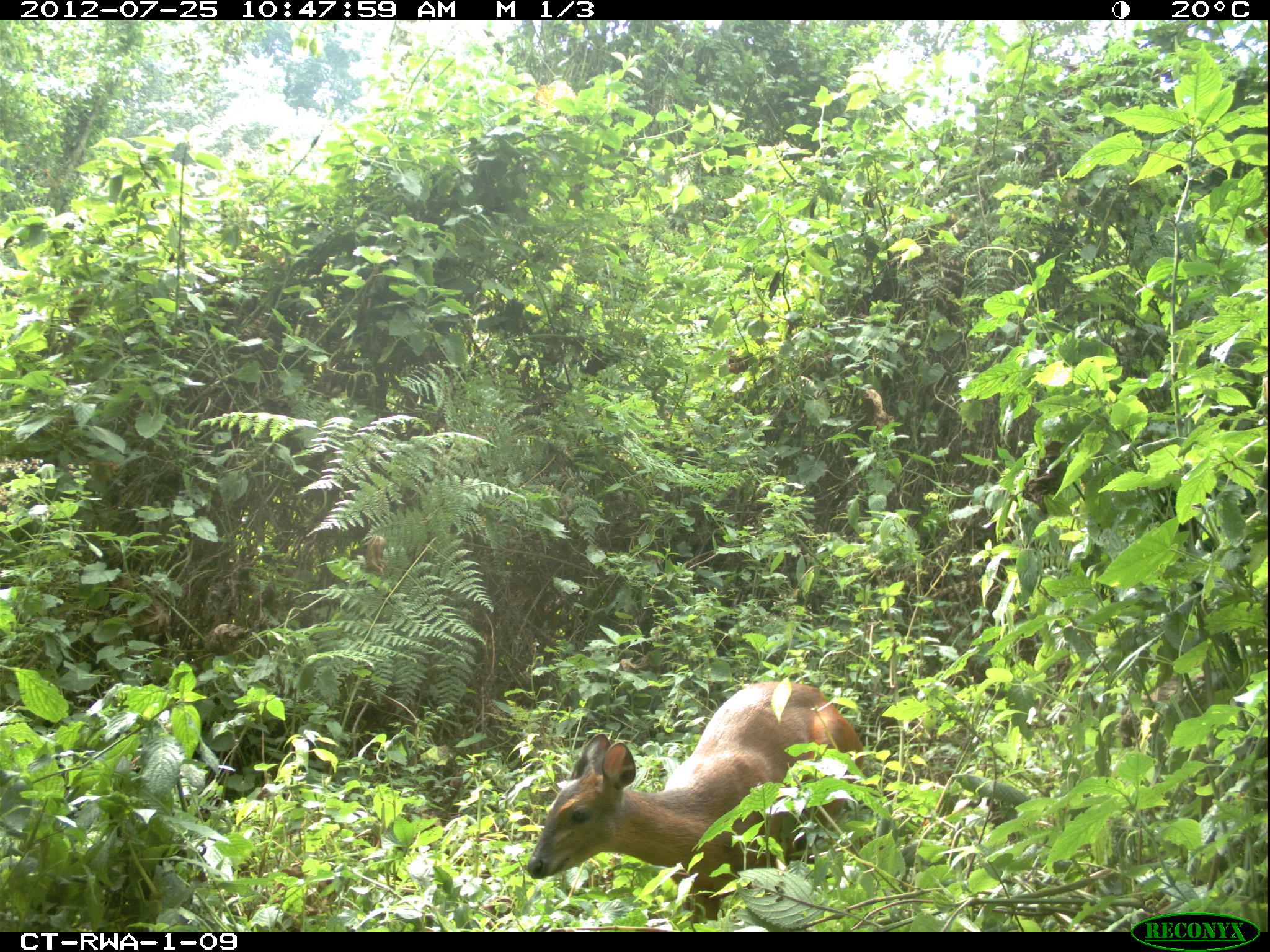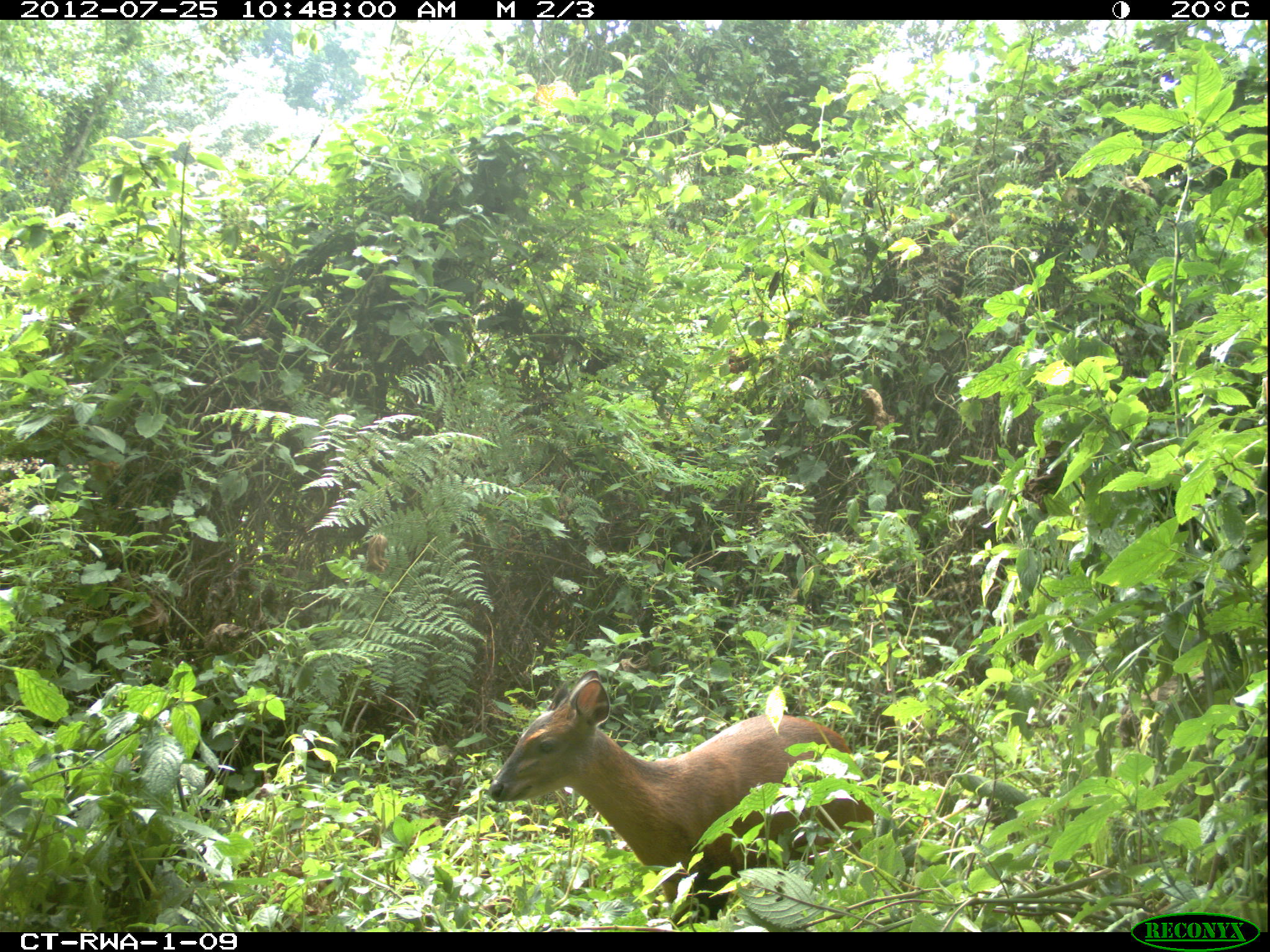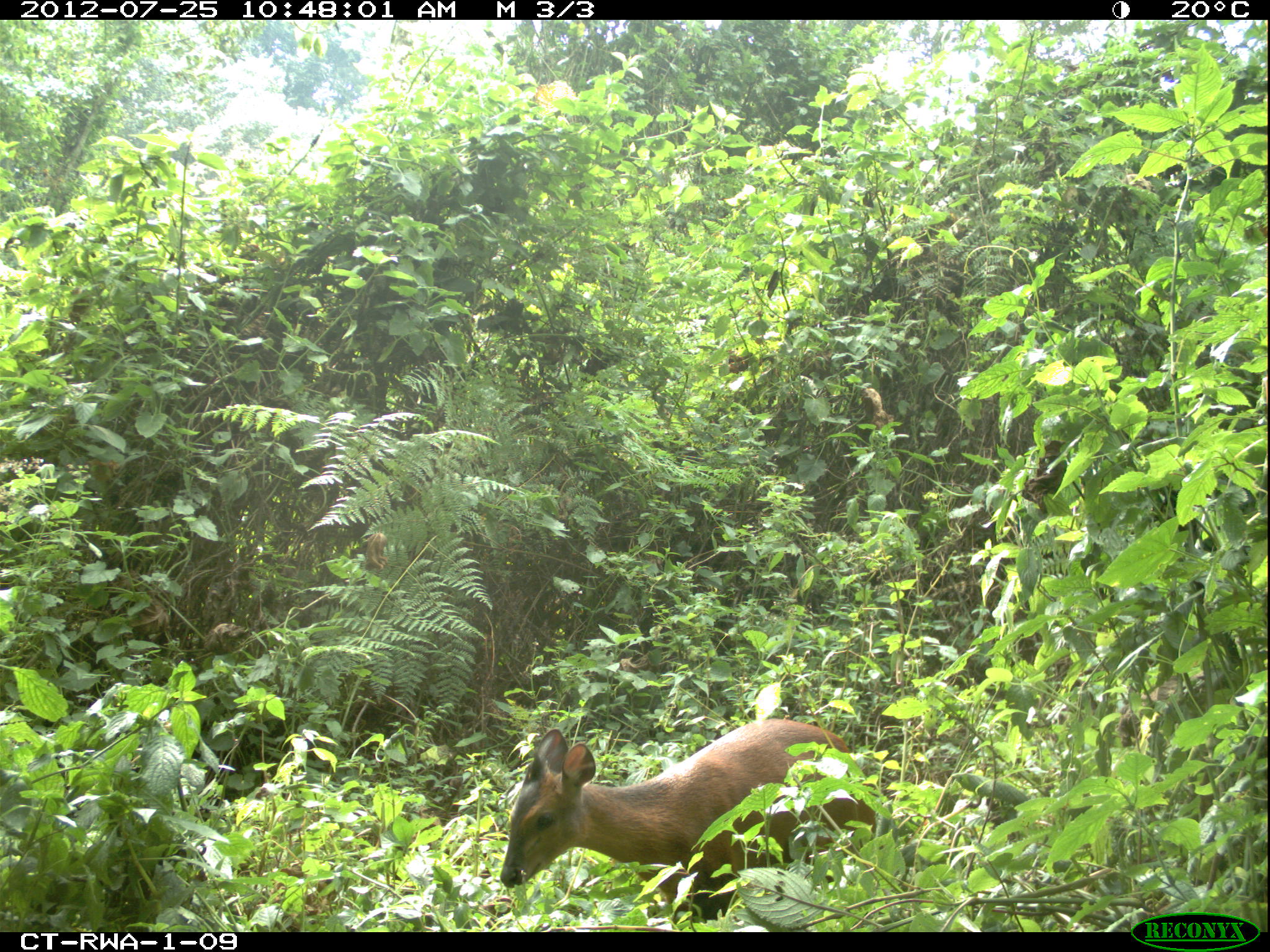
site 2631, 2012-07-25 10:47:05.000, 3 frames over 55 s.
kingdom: Animalia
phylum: Chordata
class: Mammalia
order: Artiodactyla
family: Bovidae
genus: Cephalophus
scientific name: Cephalophus nigrifrons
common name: black-fronted duiker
Cephalophus nigrifrons (black-fronted duiker), count 1.